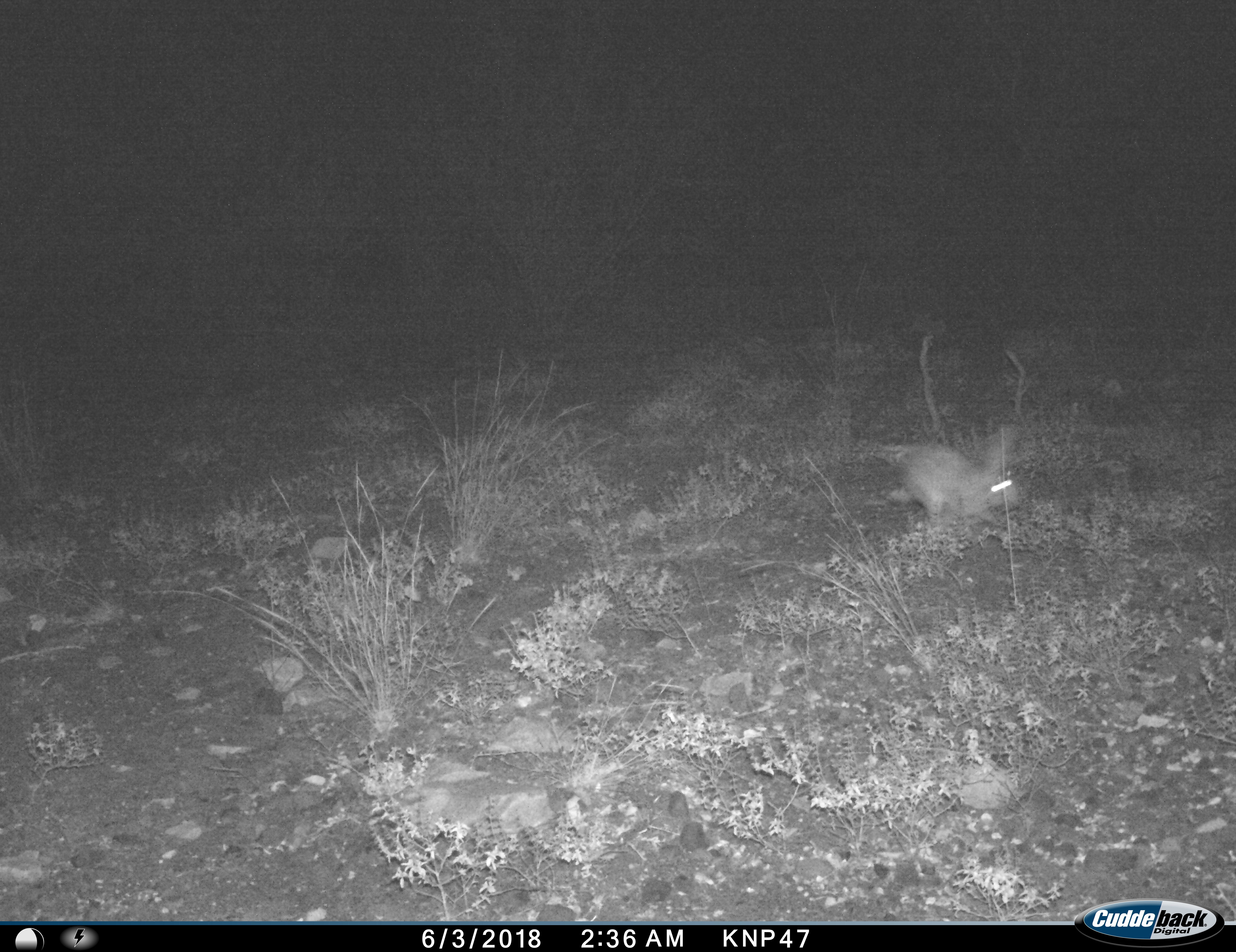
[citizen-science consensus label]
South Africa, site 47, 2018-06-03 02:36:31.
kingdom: Animalia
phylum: Chordata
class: Mammalia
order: Lagomorpha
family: Leporidae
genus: Pronolagus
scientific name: Pronolagus randensis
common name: red rock rabbit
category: rabbitredrock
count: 1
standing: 0%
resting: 0%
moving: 100%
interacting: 0%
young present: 0%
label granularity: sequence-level